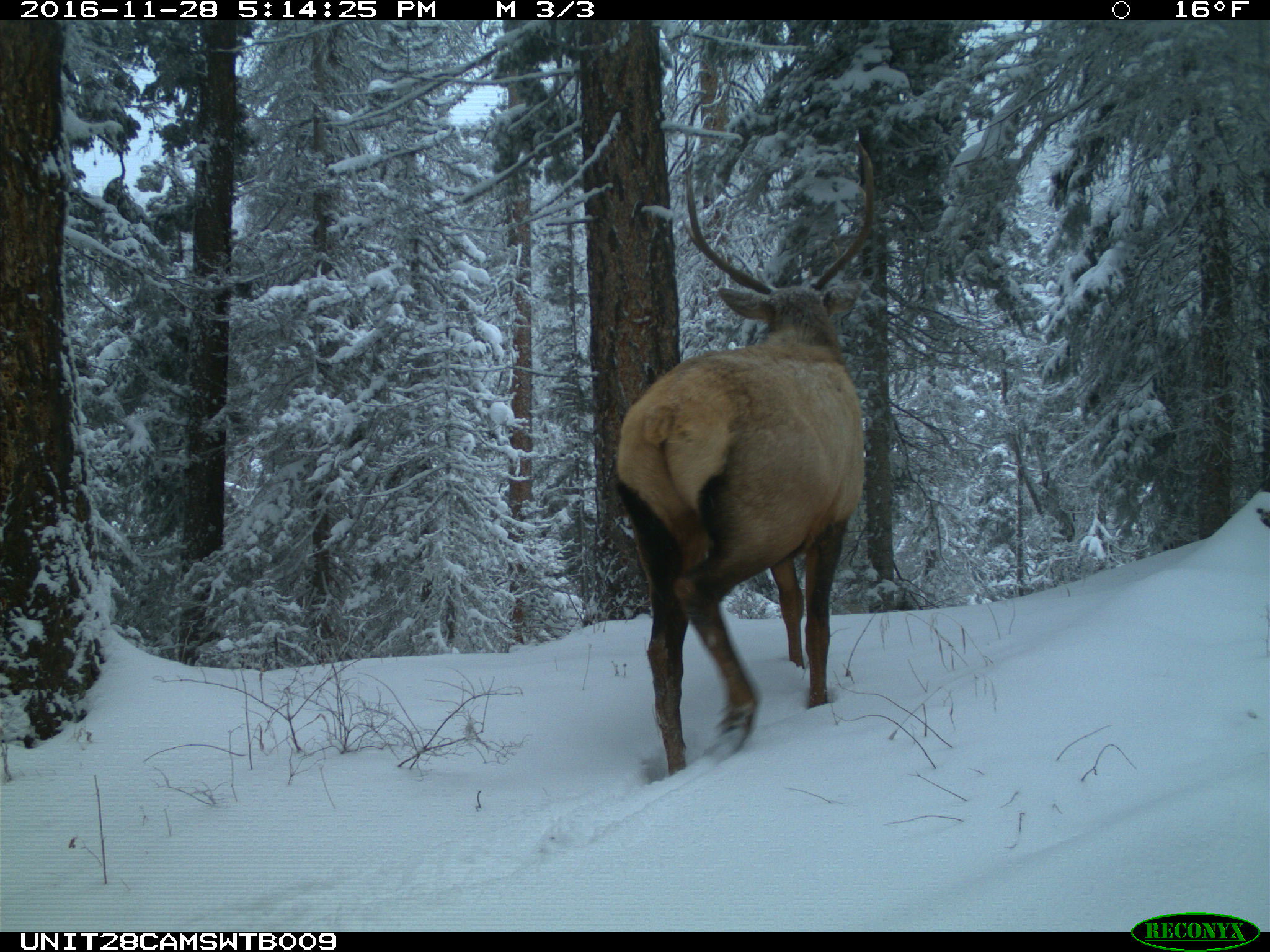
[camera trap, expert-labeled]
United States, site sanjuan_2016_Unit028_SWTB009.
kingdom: Animalia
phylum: Chordata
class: Mammalia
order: Artiodactyla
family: Cervidae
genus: Cervus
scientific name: Cervus elaphus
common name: red deer